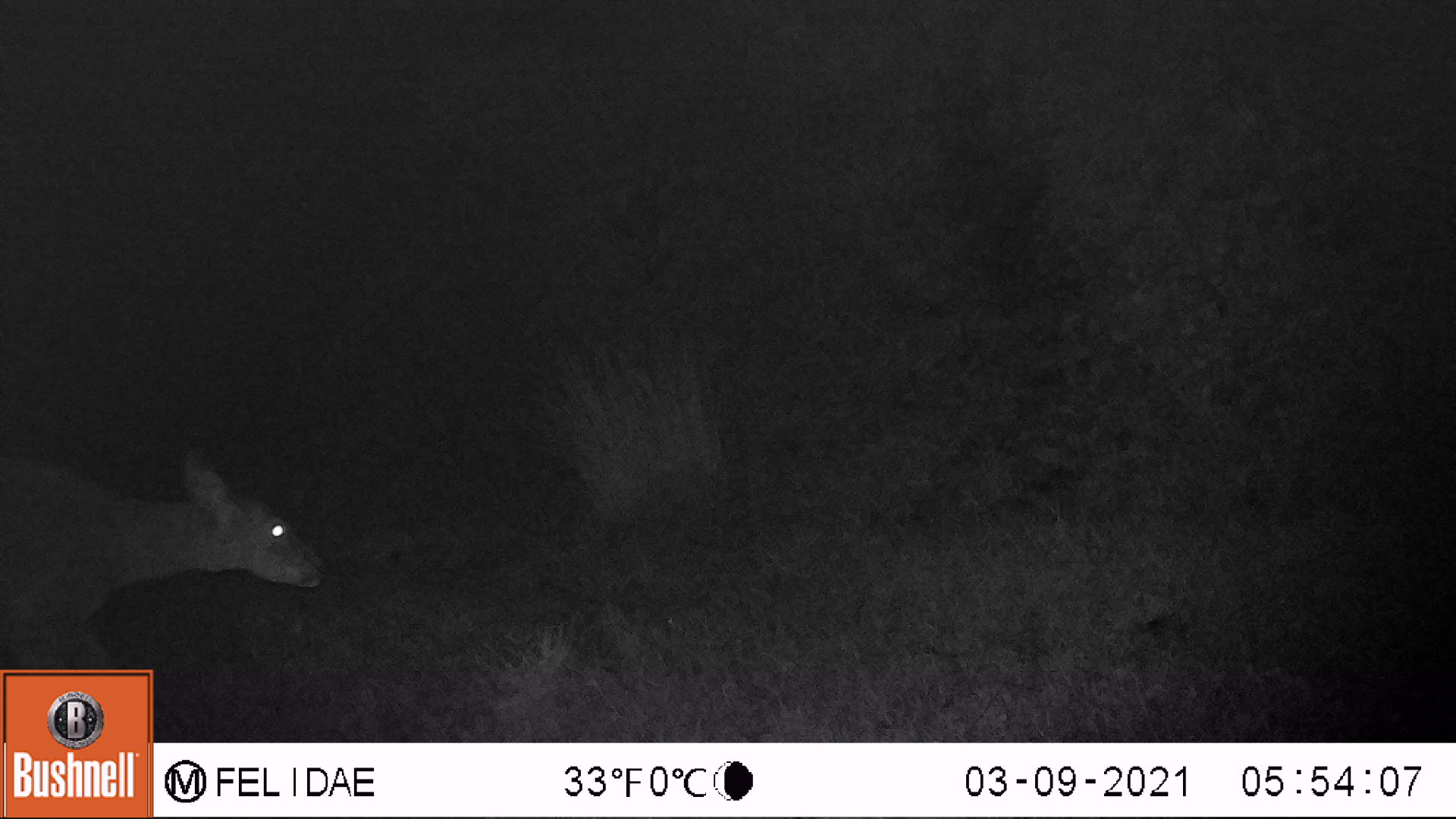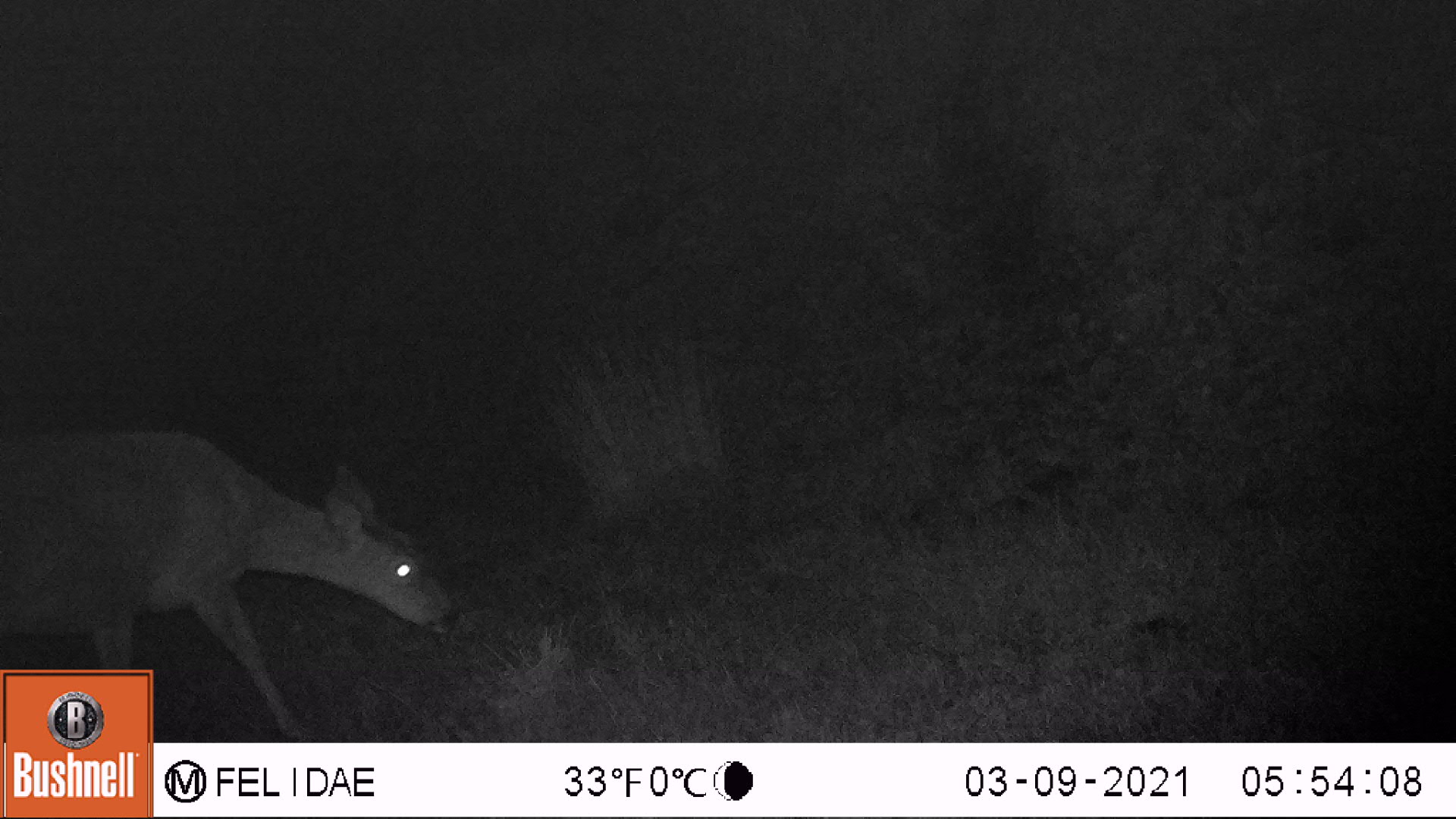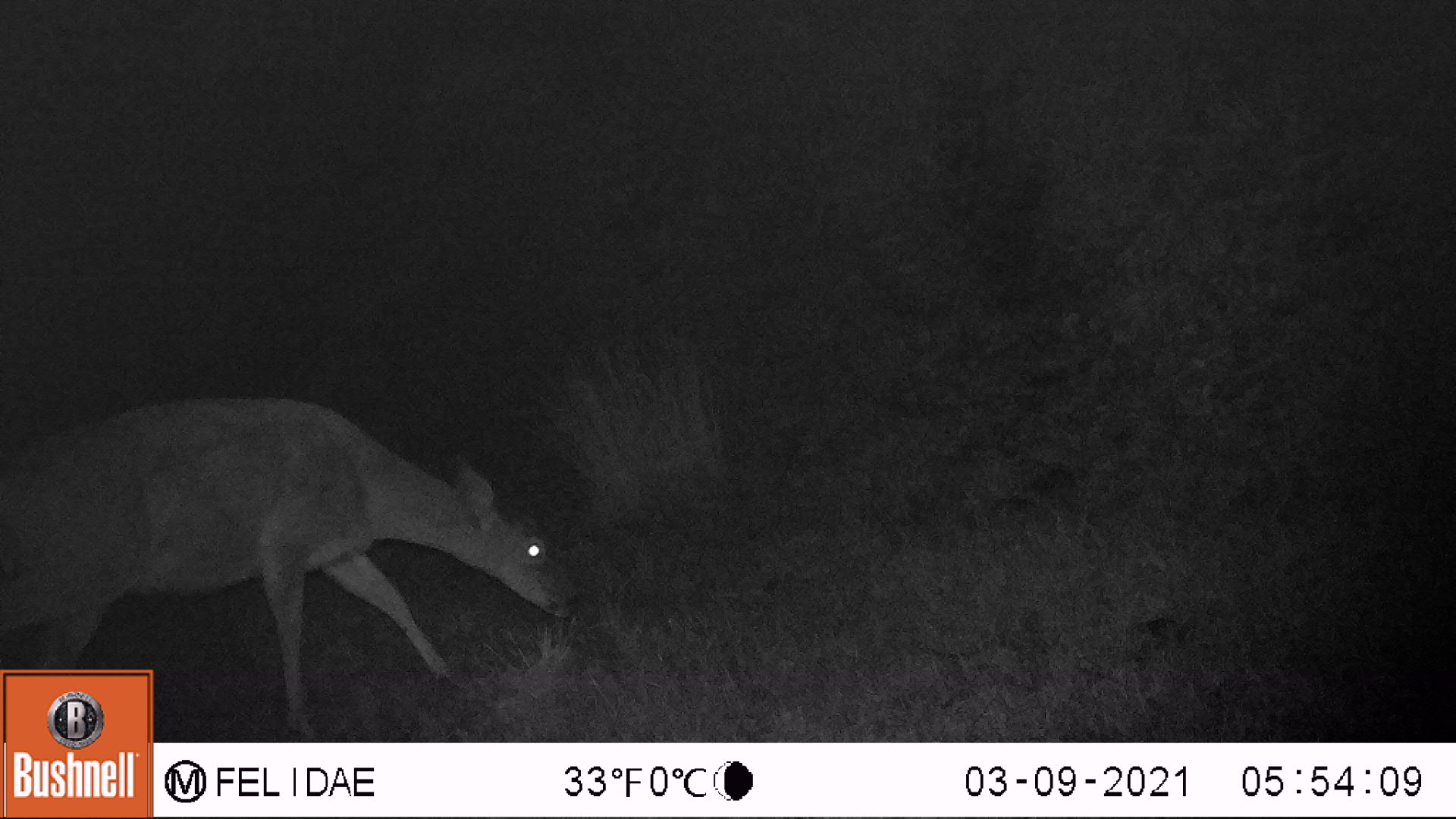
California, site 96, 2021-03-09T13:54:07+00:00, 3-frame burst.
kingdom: Animalia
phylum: Chordata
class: Mammalia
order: Artiodactyla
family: Cervidae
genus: Odocoileus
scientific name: Odocoileus hemionus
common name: mule deer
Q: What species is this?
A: Mule deer (Odocoileus hemionus).